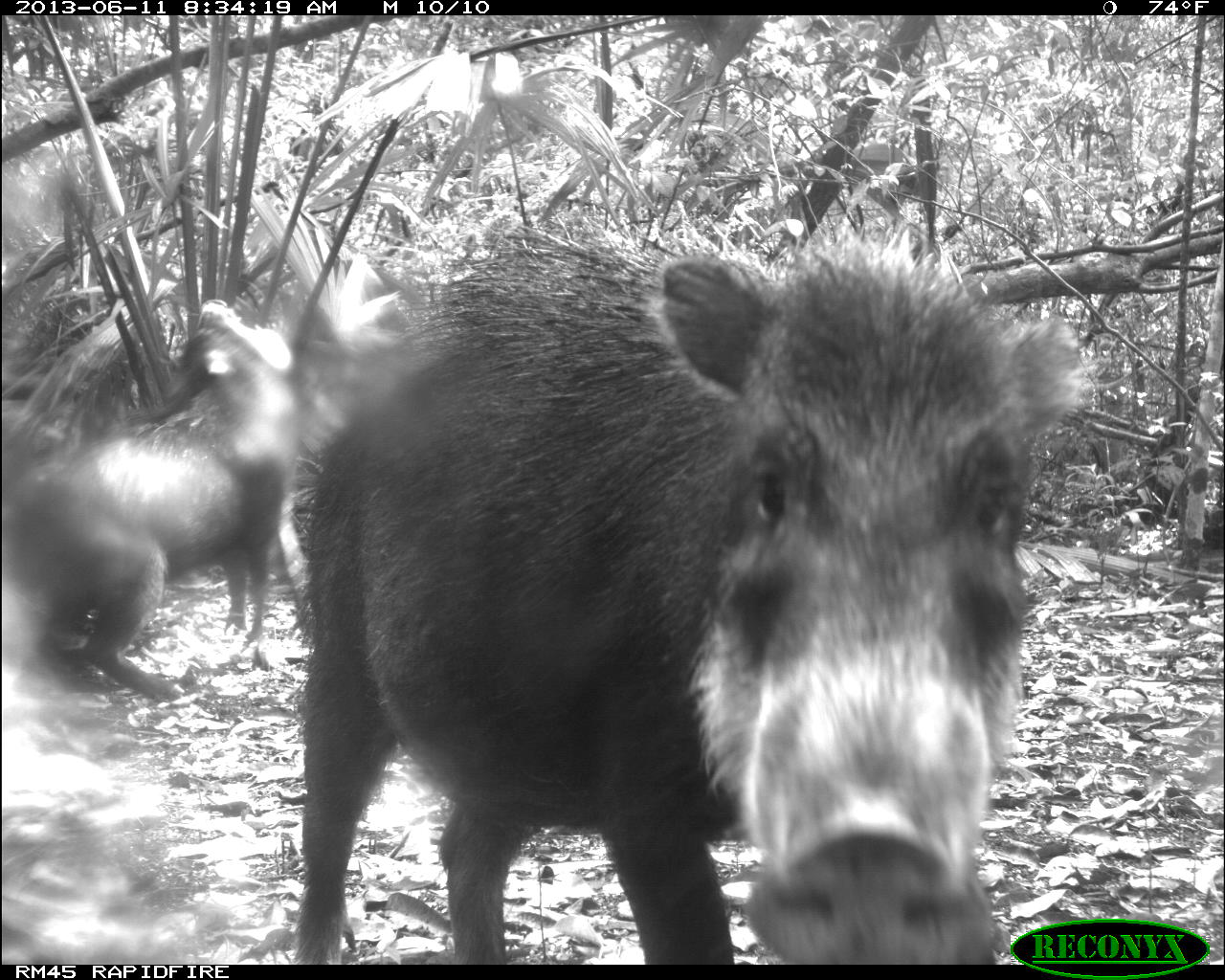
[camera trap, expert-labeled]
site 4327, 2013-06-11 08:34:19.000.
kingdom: Animalia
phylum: Chordata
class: Mammalia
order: Artiodactyla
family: Tayassuidae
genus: Tayassu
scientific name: Tayassu pecari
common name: white-lipped peccary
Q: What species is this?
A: Tayassu pecari (white-lipped peccary).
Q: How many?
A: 14.